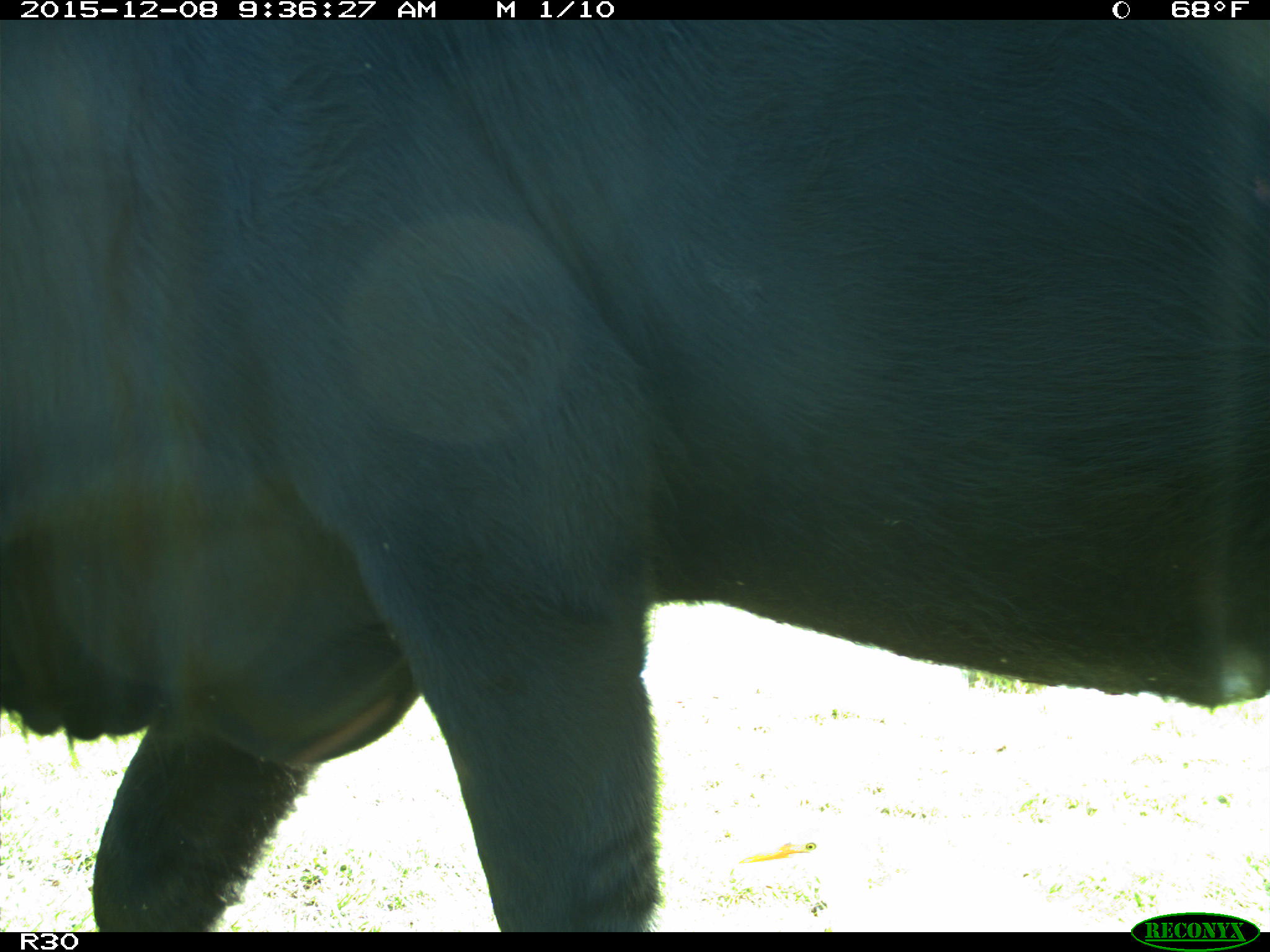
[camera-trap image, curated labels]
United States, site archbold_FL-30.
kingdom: Animalia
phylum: Chordata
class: Mammalia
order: Artiodactyla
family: Bovidae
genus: Bos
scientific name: Bos taurus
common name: domestic cow